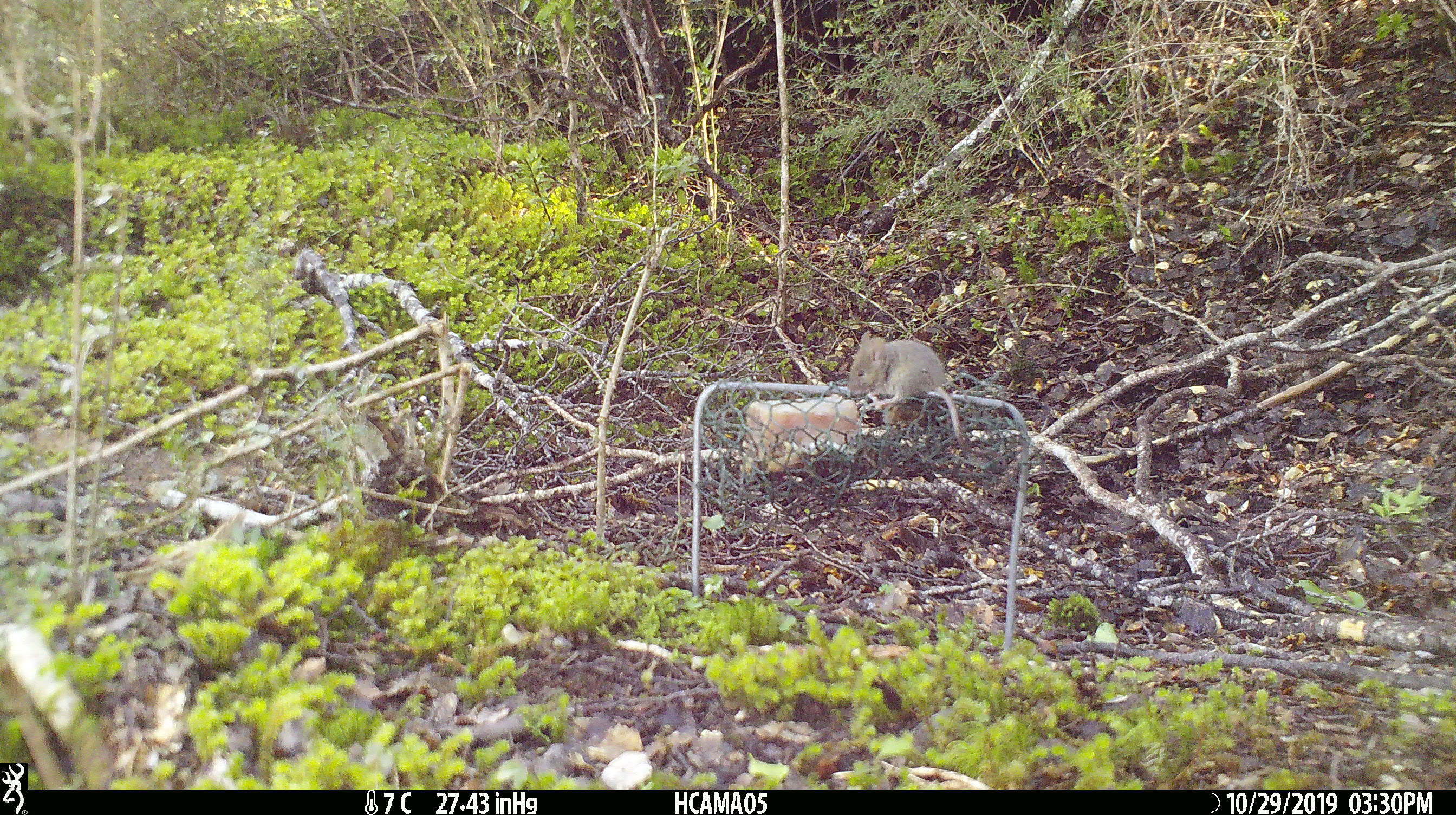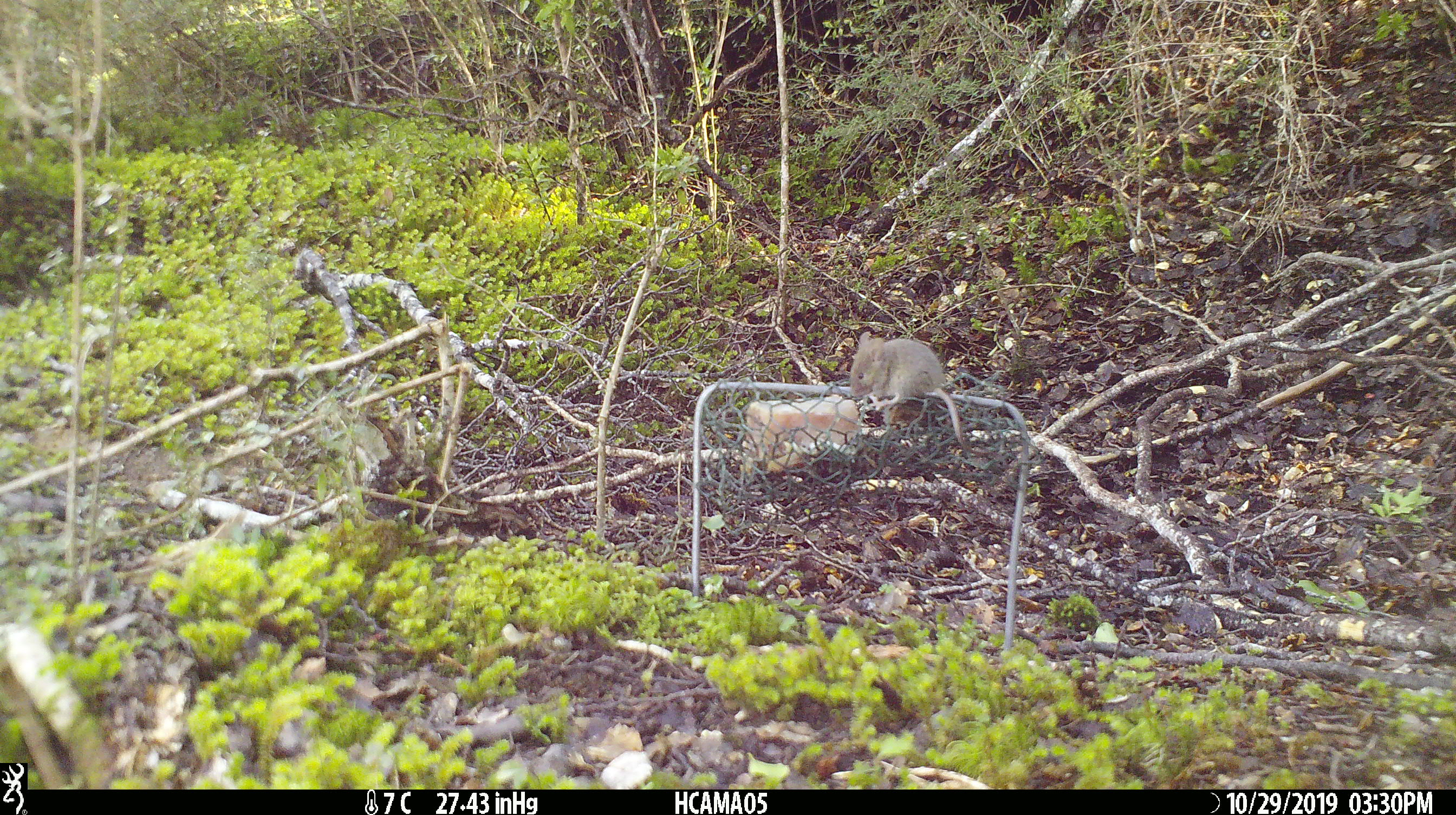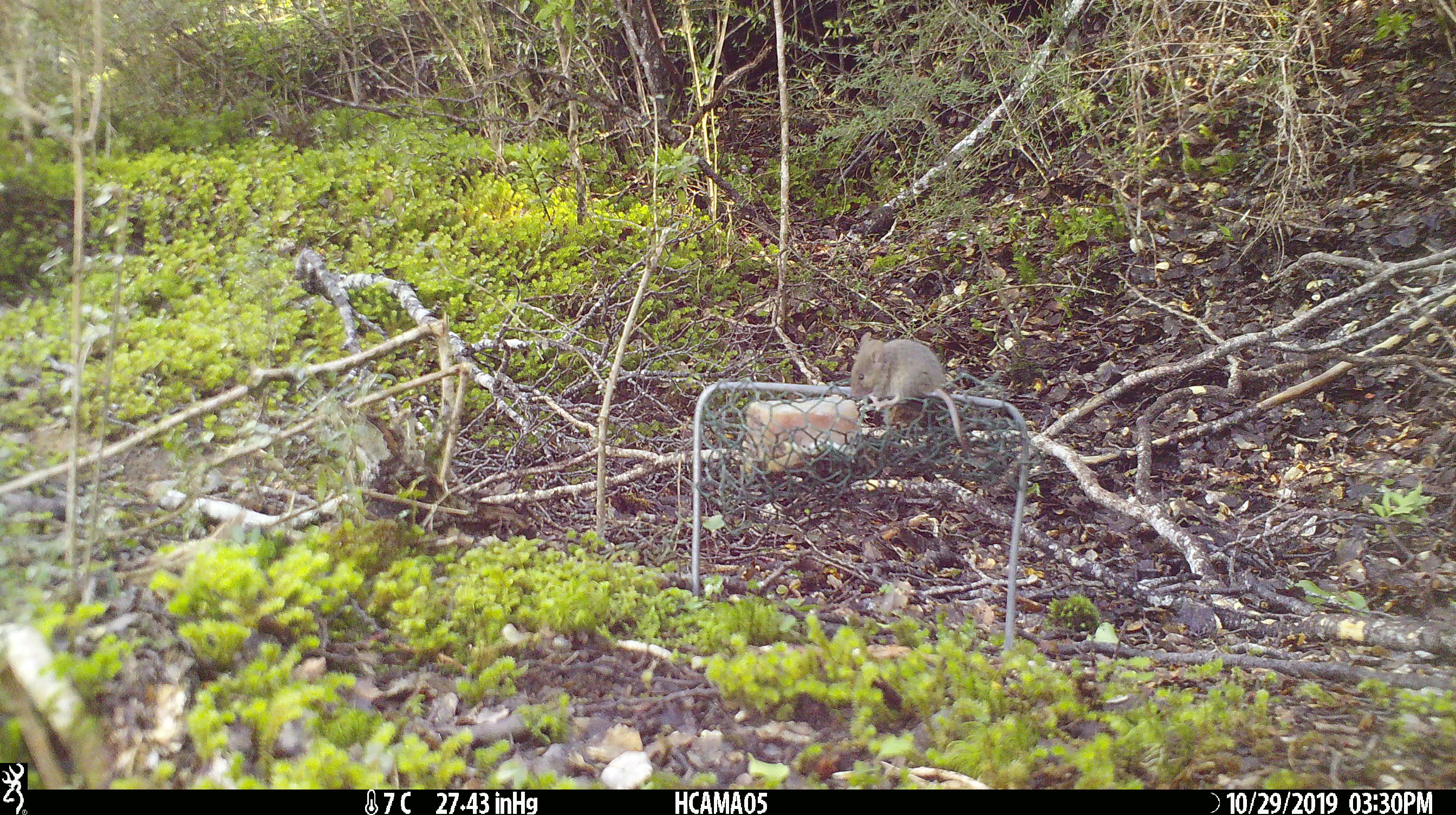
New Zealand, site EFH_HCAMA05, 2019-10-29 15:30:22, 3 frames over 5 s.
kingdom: Animalia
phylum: Chordata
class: Mammalia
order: Rodentia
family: Muridae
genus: Mus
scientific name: Mus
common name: mouse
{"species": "mouse (Mus)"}